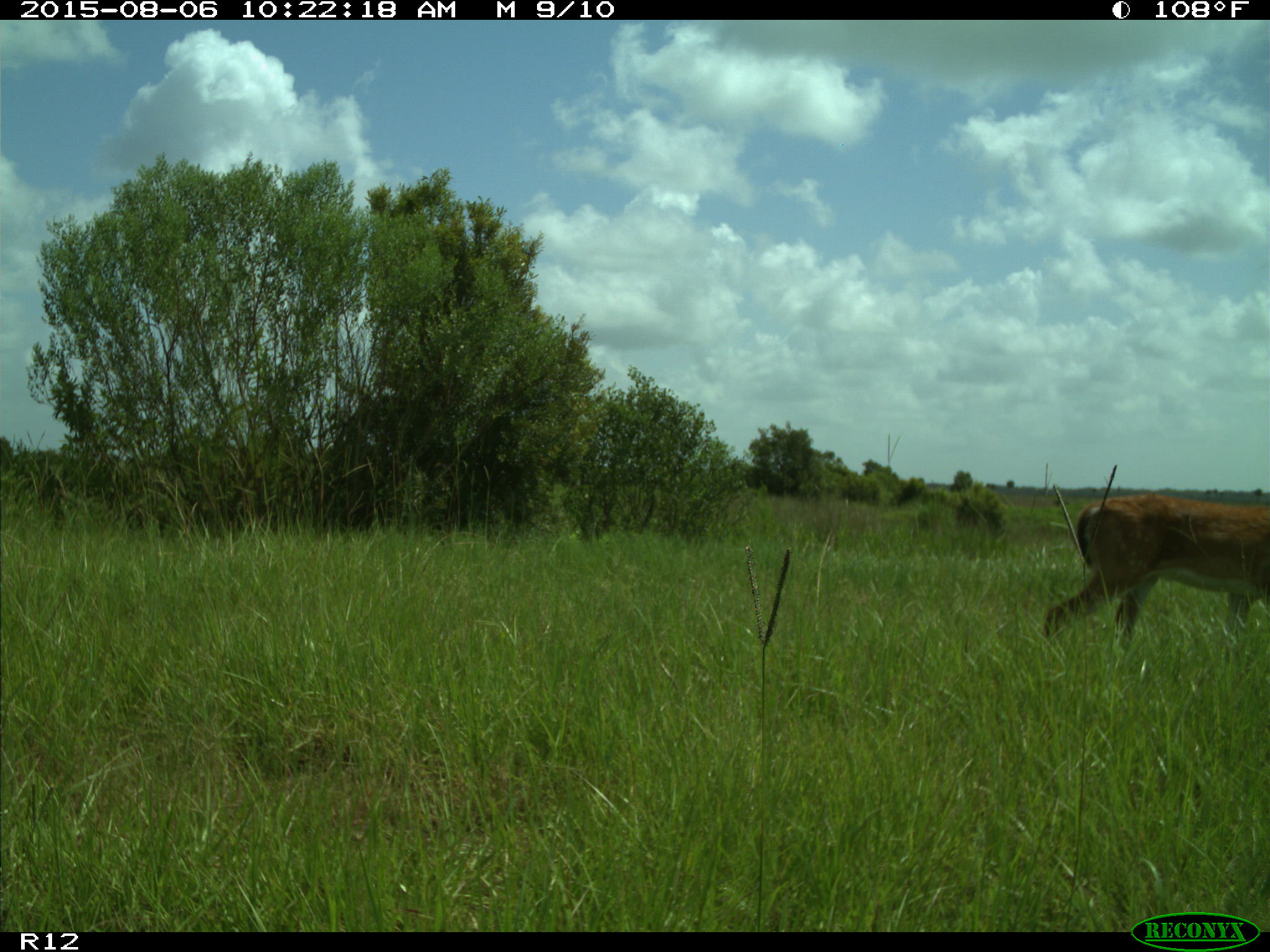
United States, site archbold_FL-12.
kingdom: Animalia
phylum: Chordata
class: Mammalia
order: Artiodactyla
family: Cervidae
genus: Odocoileus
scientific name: Odocoileus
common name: deer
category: unidentified deer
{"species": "unidentified deer (deer) (Odocoileus)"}